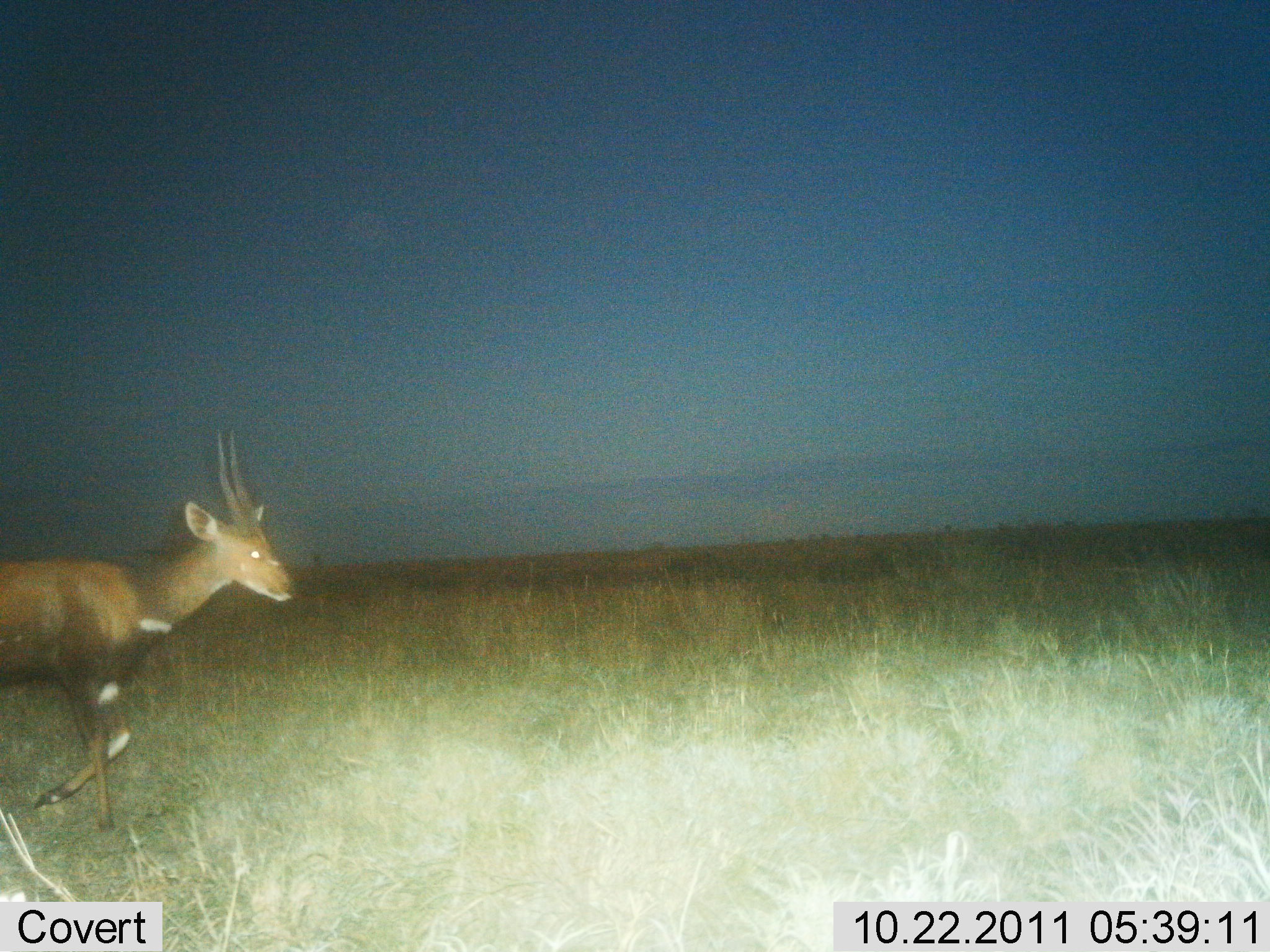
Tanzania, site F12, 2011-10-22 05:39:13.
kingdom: Animalia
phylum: Chordata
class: Mammalia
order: Artiodactyla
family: Bovidae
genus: Tragelaphus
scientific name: Tragelaphus scriptus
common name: bushbuck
Bushbuck (Tragelaphus scriptus), count 1. Behavior (volunteer vote fractions): standing 0%, resting 0%, moving 100%, interacting 0%. Young present (vote fraction): 0%. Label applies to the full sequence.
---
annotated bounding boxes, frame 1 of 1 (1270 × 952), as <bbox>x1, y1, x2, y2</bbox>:
animal: <bbox>0, 424, 296, 837</bbox>